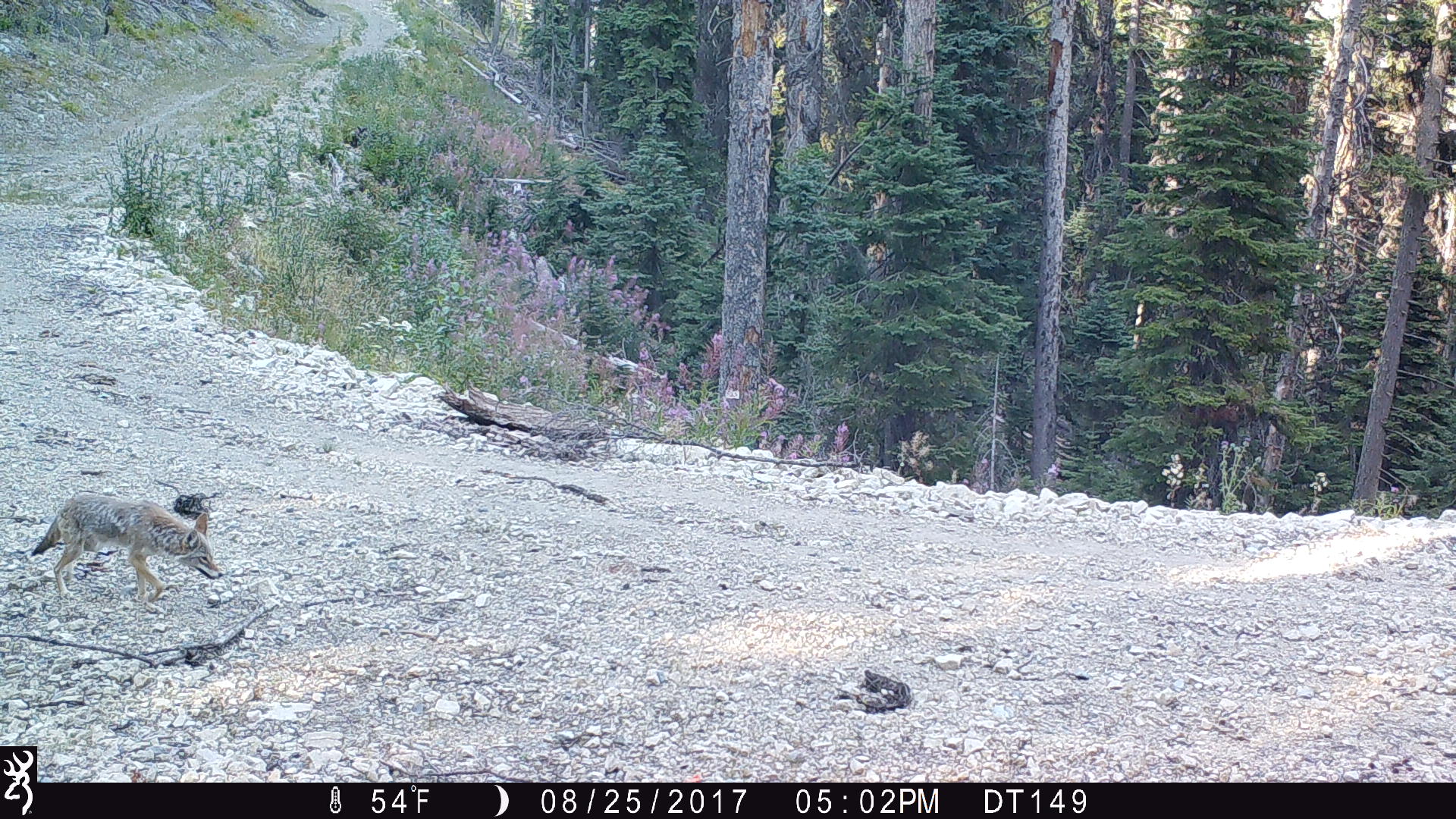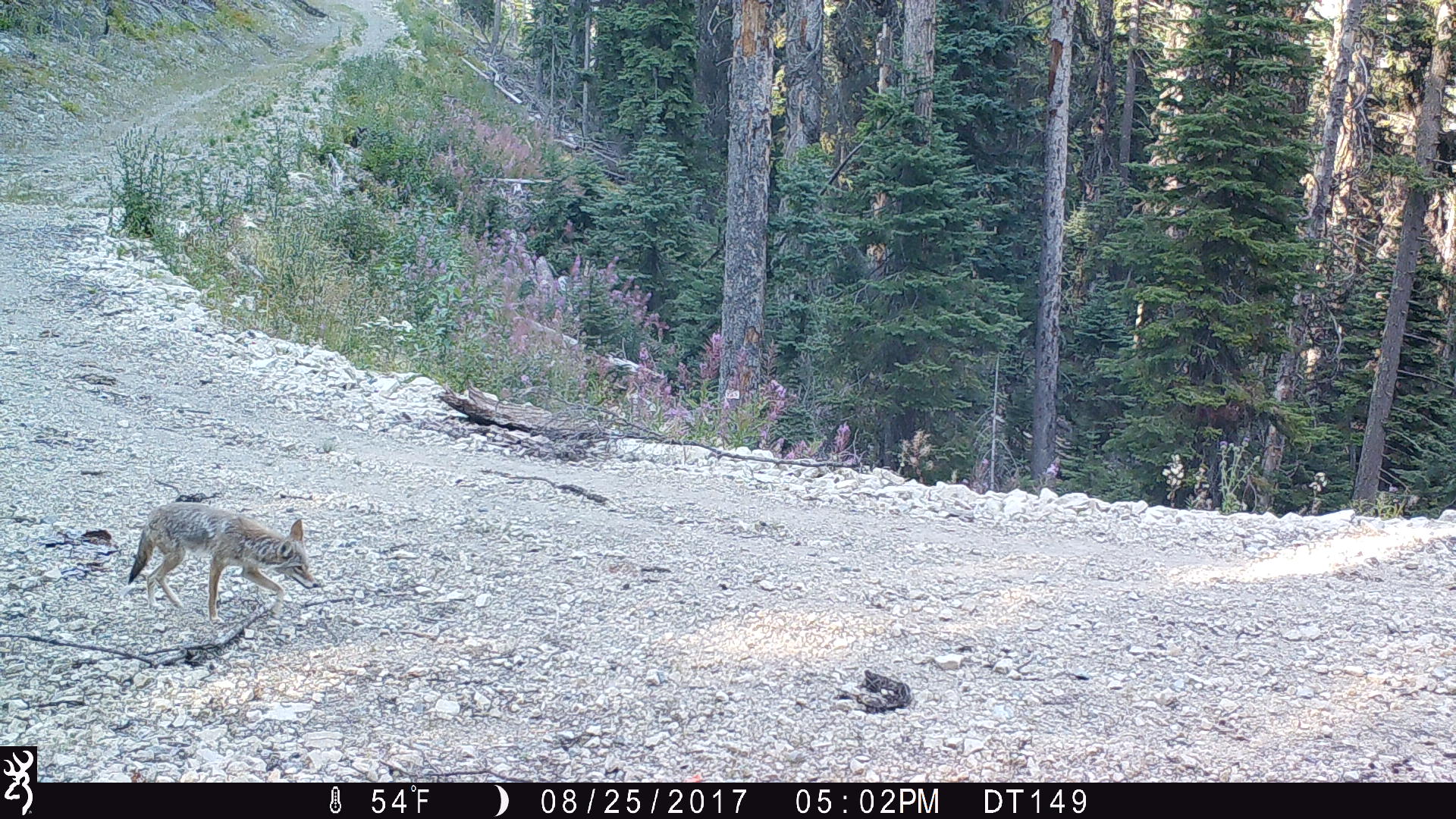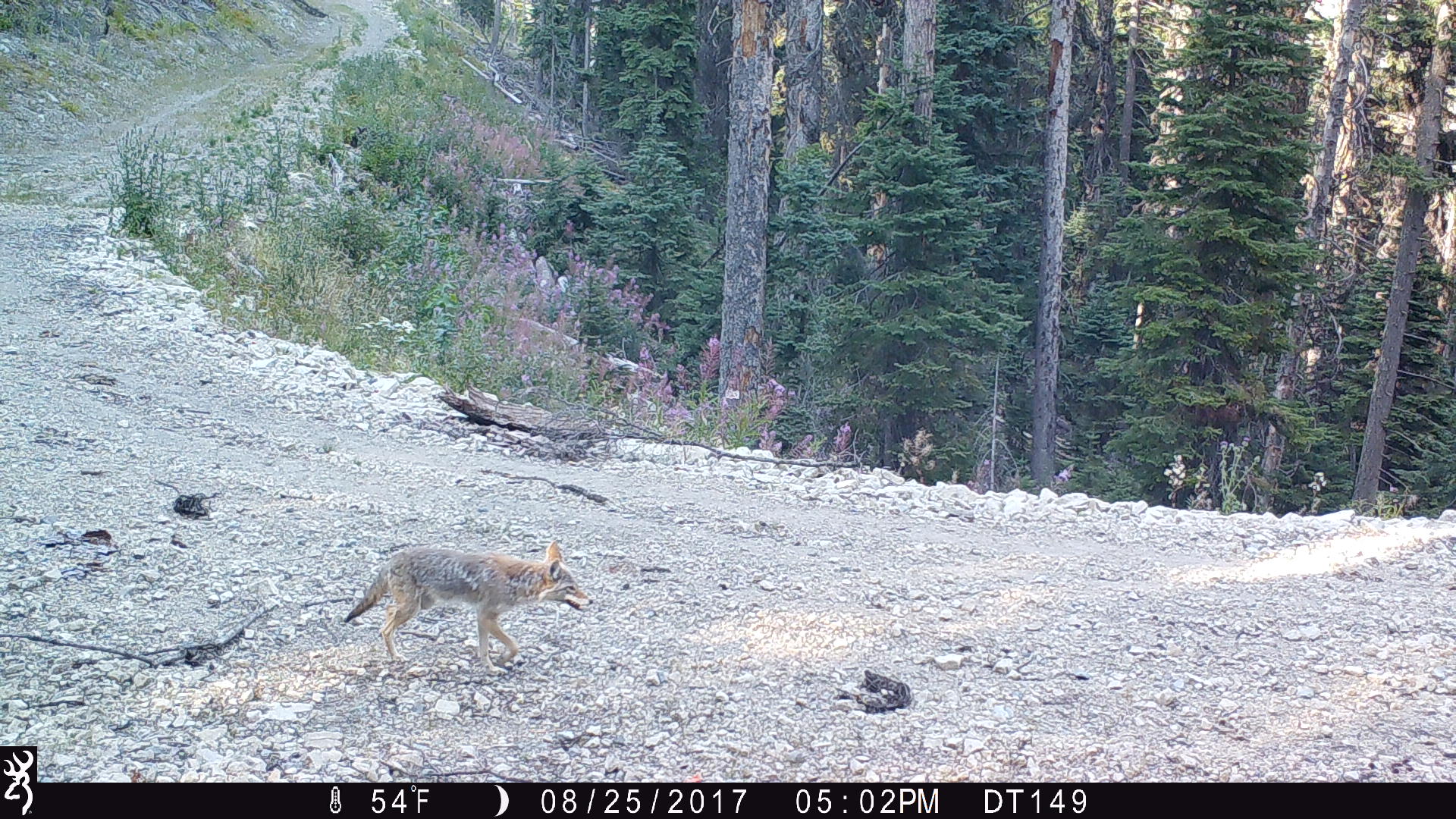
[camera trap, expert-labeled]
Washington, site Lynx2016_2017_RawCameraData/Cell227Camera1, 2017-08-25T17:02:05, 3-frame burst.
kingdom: Animalia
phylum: Chordata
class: Mammalia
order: Carnivora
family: Canidae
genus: Canis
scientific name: Canis latrans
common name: coyote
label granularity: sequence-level